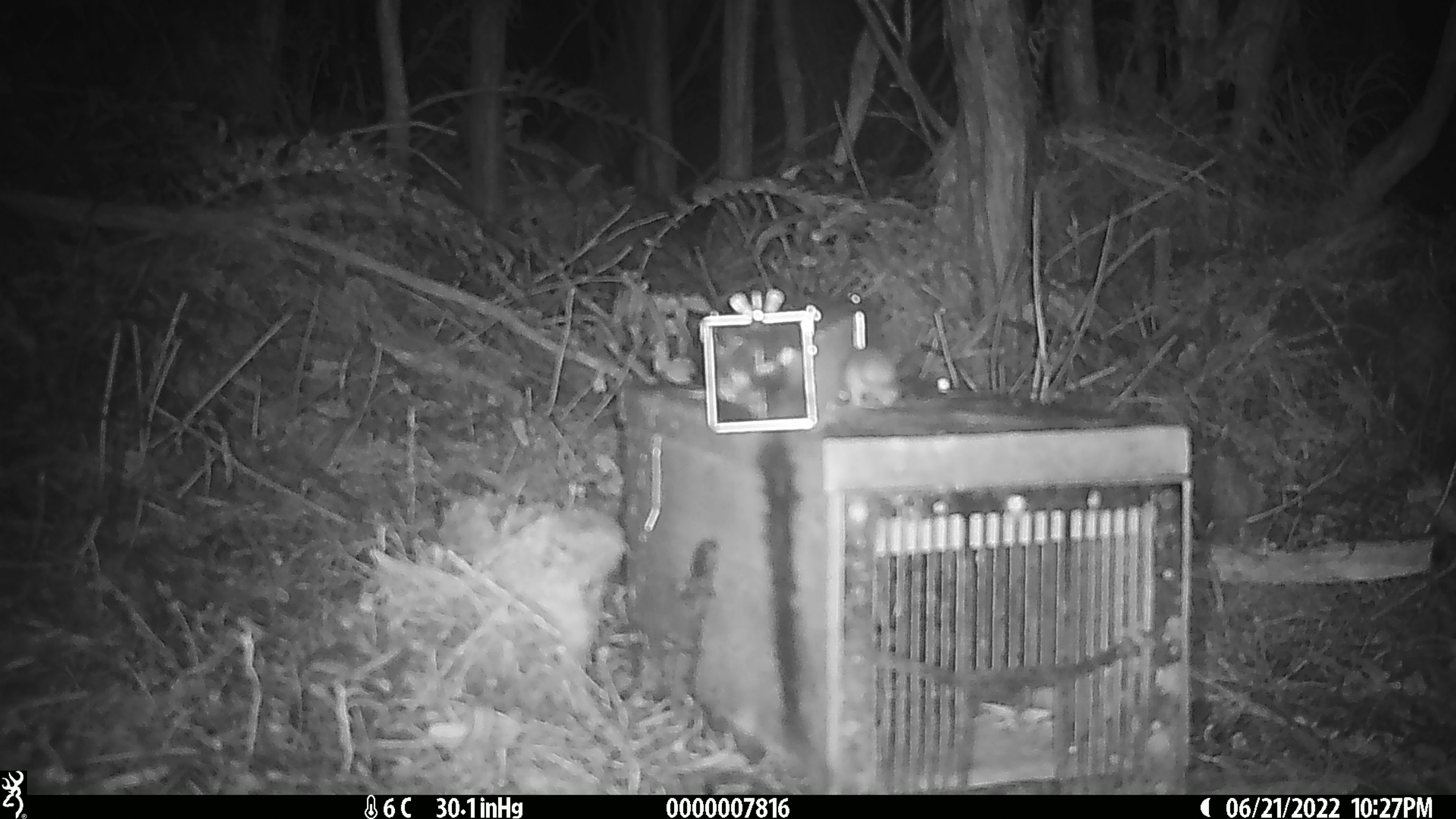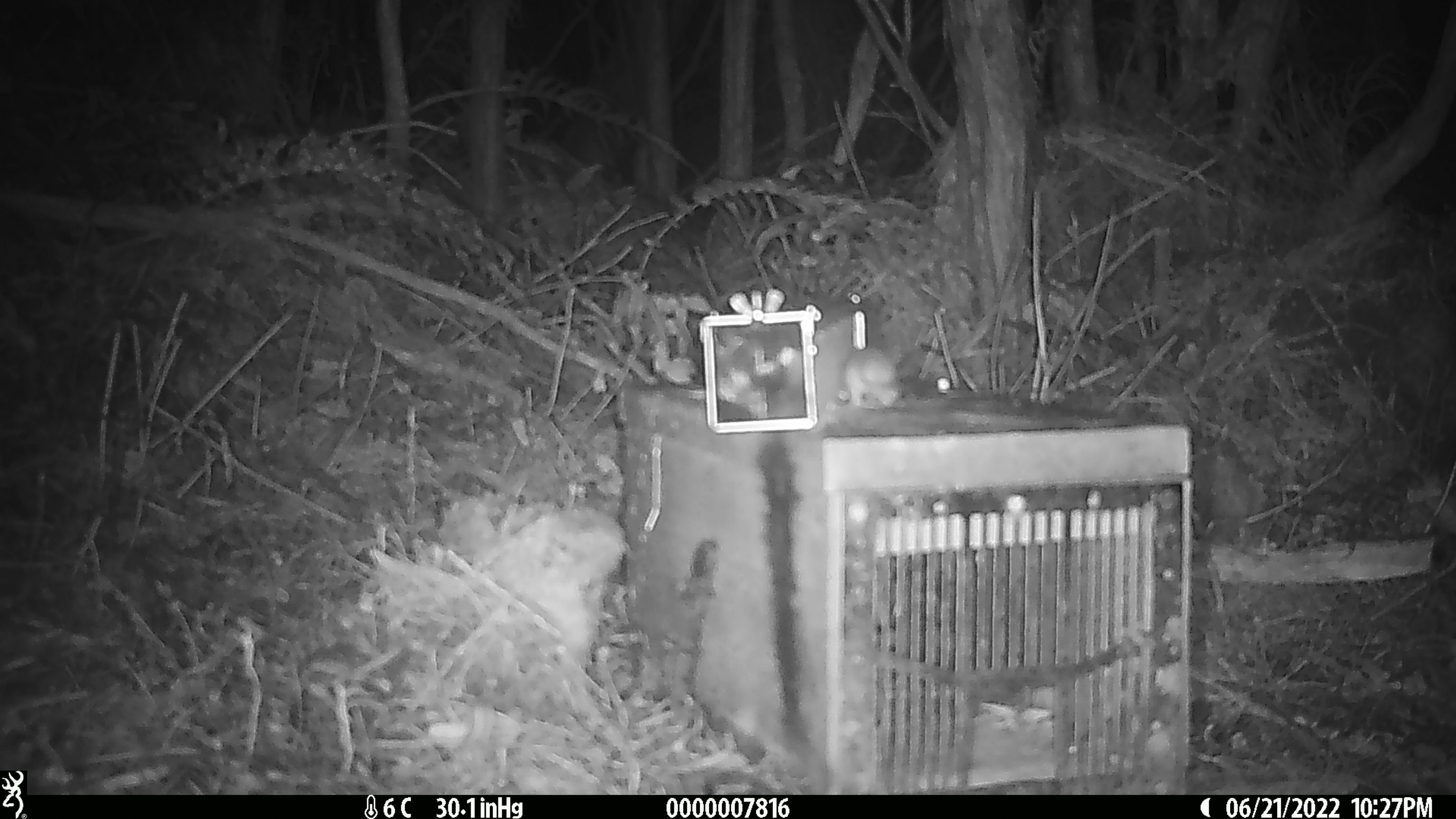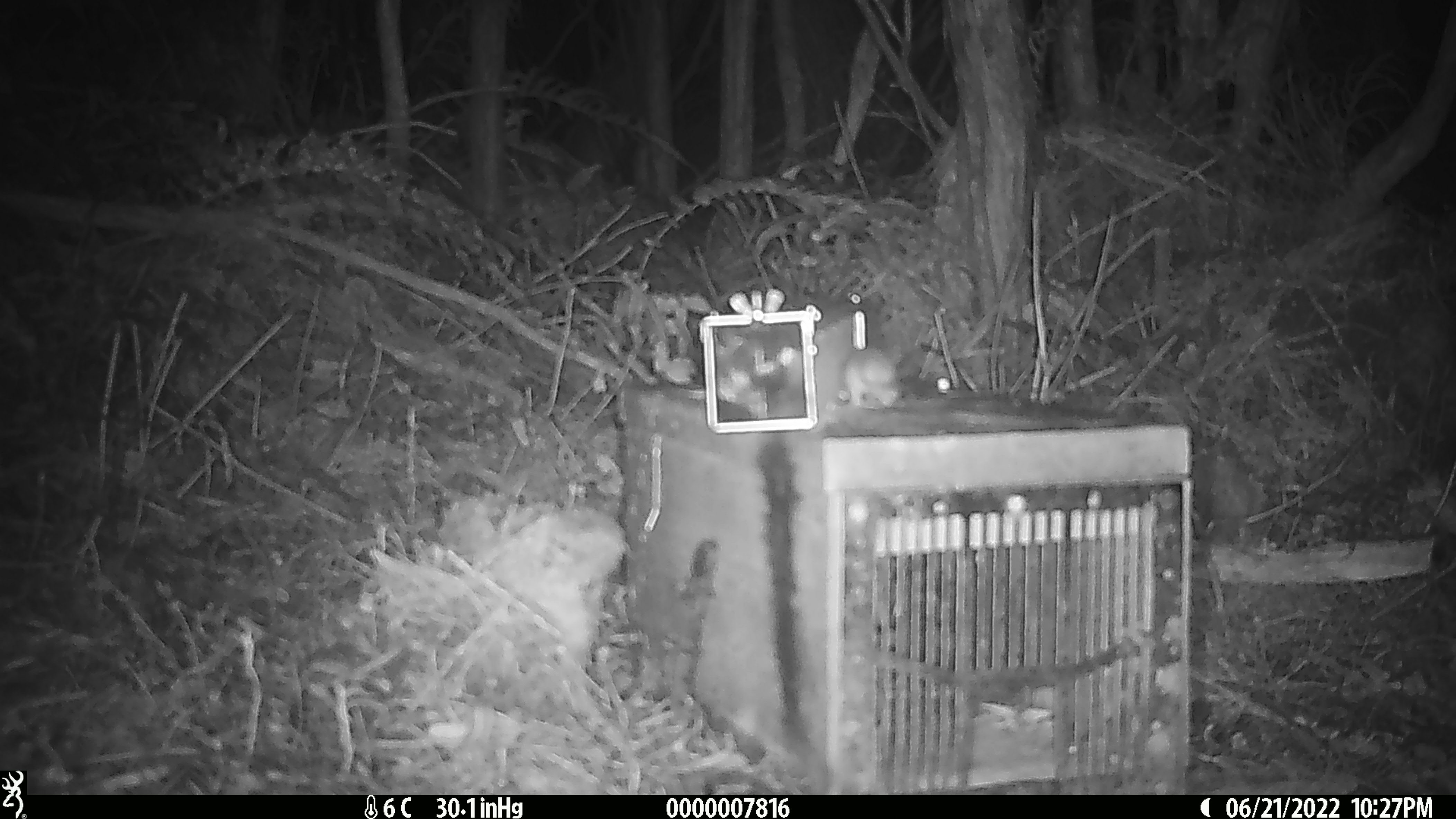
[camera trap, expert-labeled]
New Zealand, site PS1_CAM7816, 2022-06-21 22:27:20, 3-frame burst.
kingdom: Animalia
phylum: Chordata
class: Mammalia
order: Rodentia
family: Muridae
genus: Mus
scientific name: Mus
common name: mouse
Mouse (Mus).